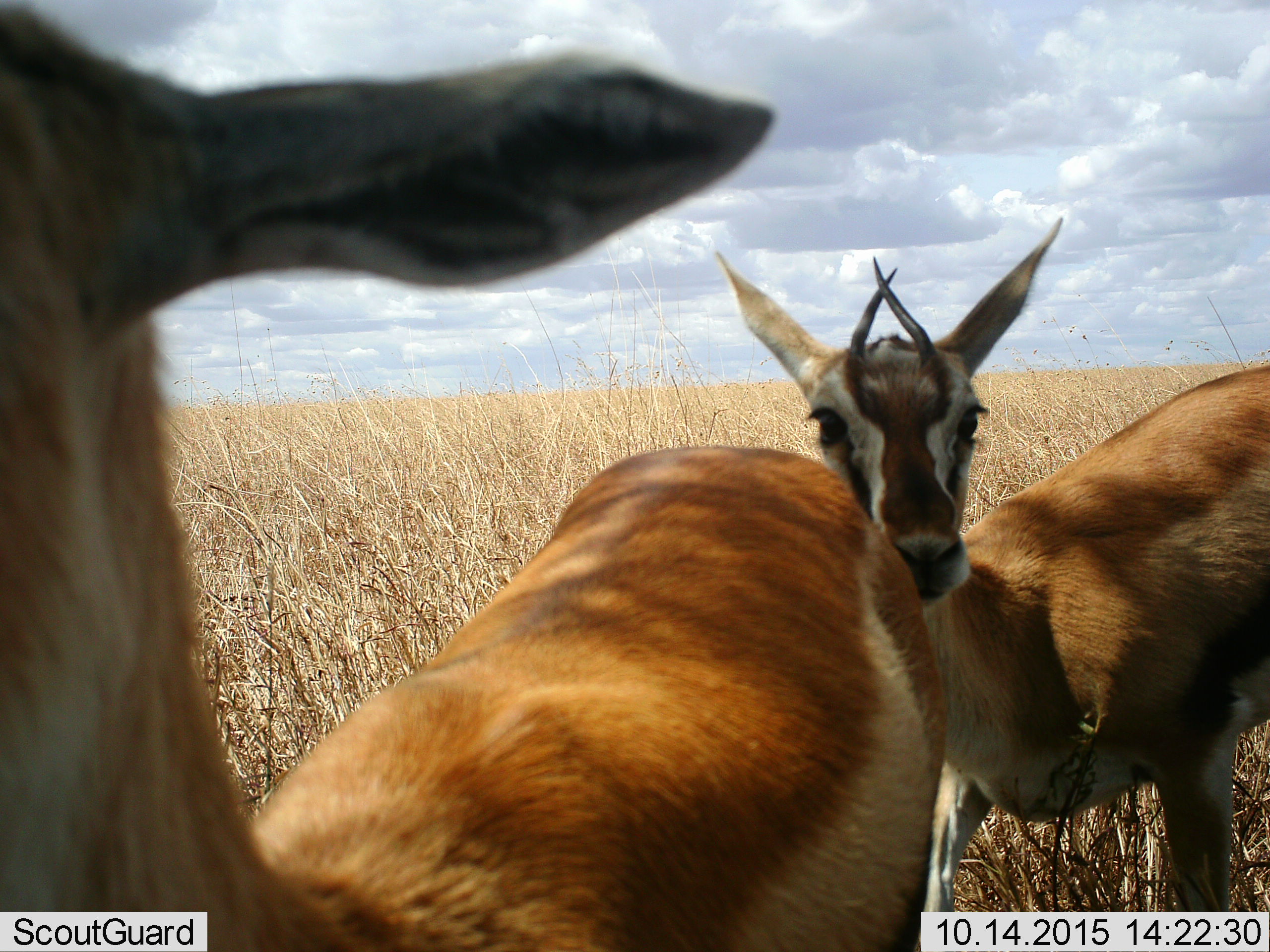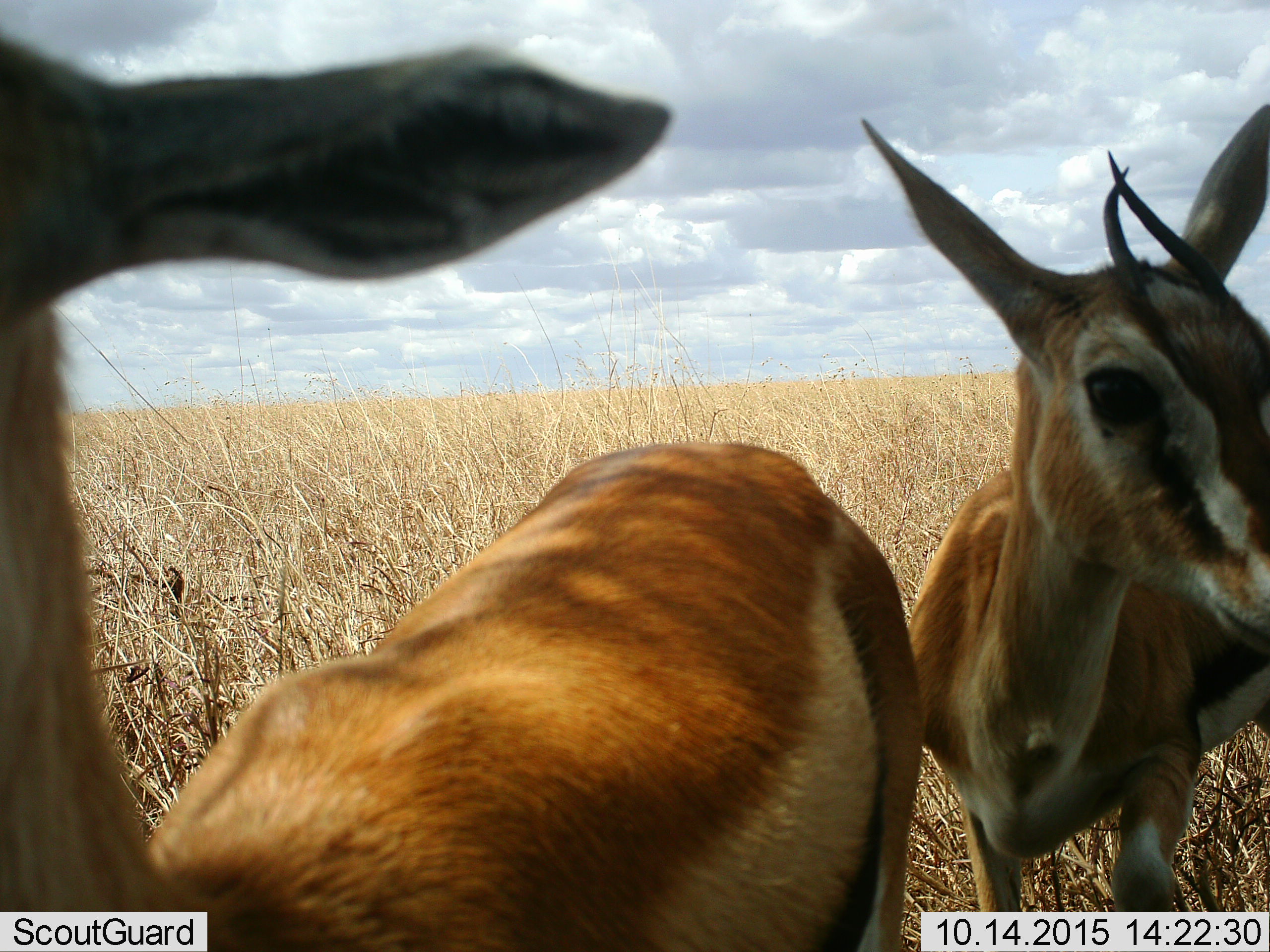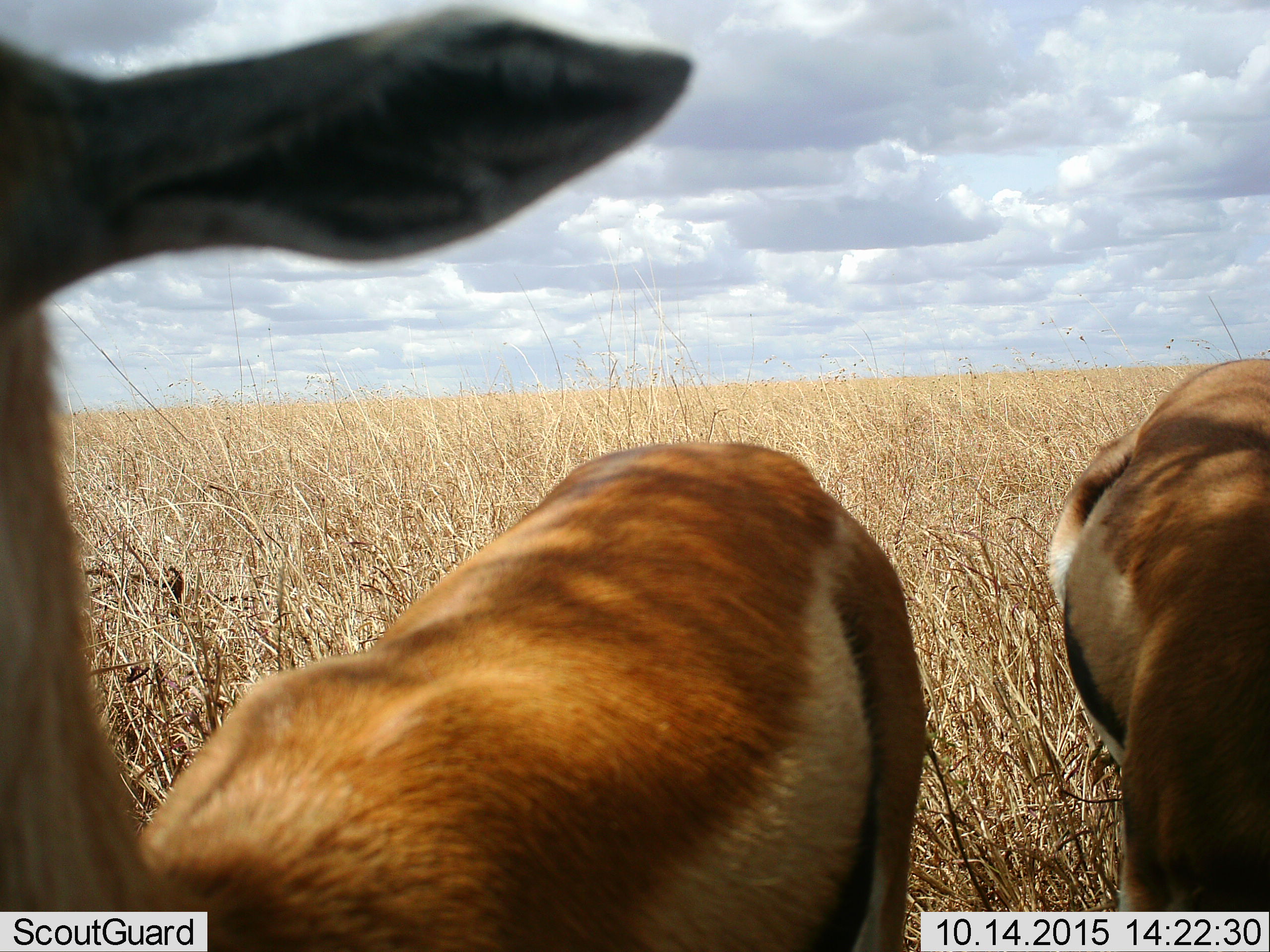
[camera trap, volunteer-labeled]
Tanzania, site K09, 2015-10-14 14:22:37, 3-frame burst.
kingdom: Animalia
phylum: Chordata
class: Mammalia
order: Artiodactyla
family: Bovidae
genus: Eudorcas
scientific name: Eudorcas thomsonii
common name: thomson's gazelle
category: gazellethomsons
Gazellethomsons (thomson's gazelle) (Eudorcas thomsonii), count 2. Behavior (volunteer vote fractions): standing 89%, resting 0%, moving 11%, interacting 11%. Young present (vote fraction): 11%. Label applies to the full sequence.